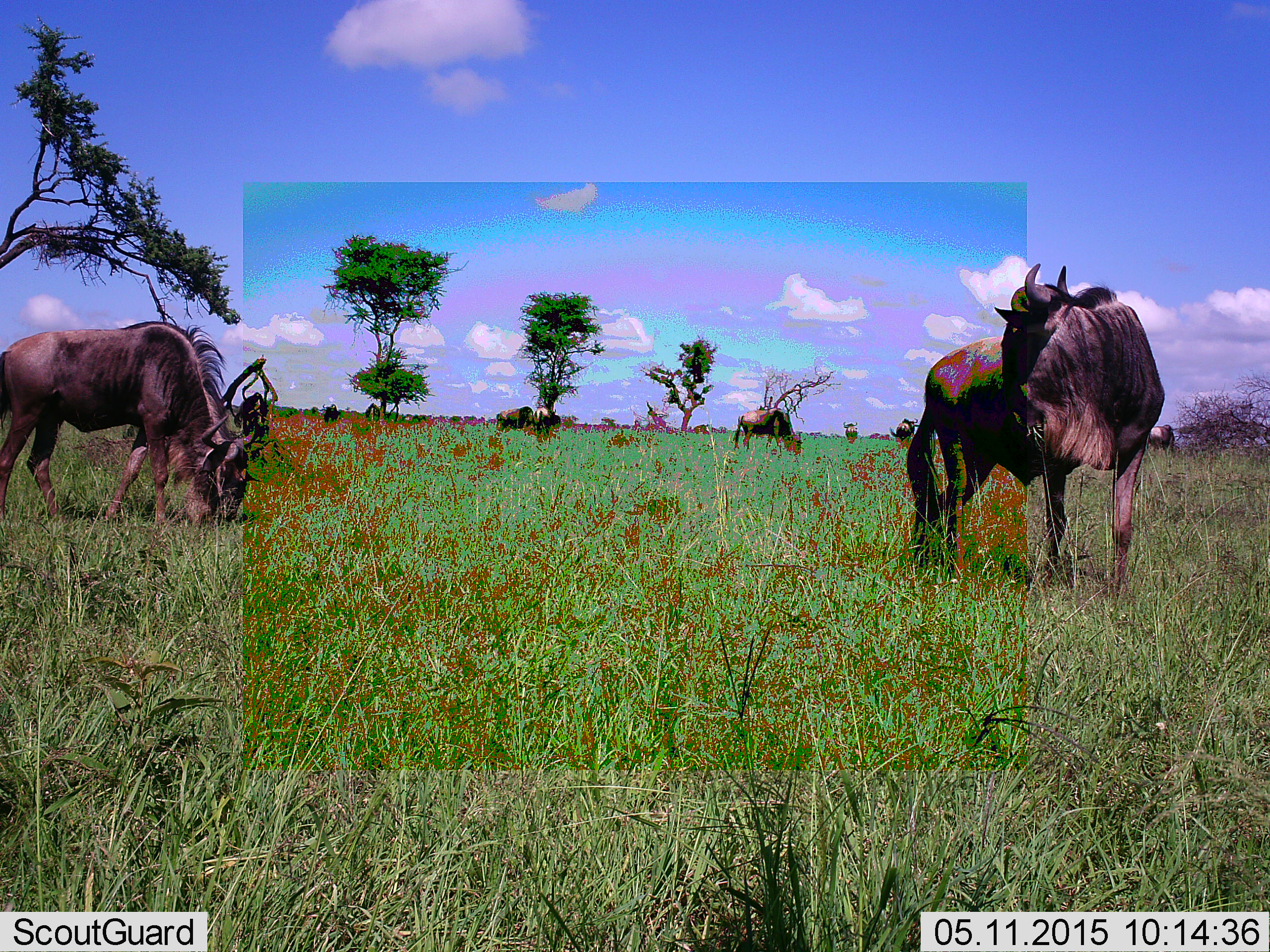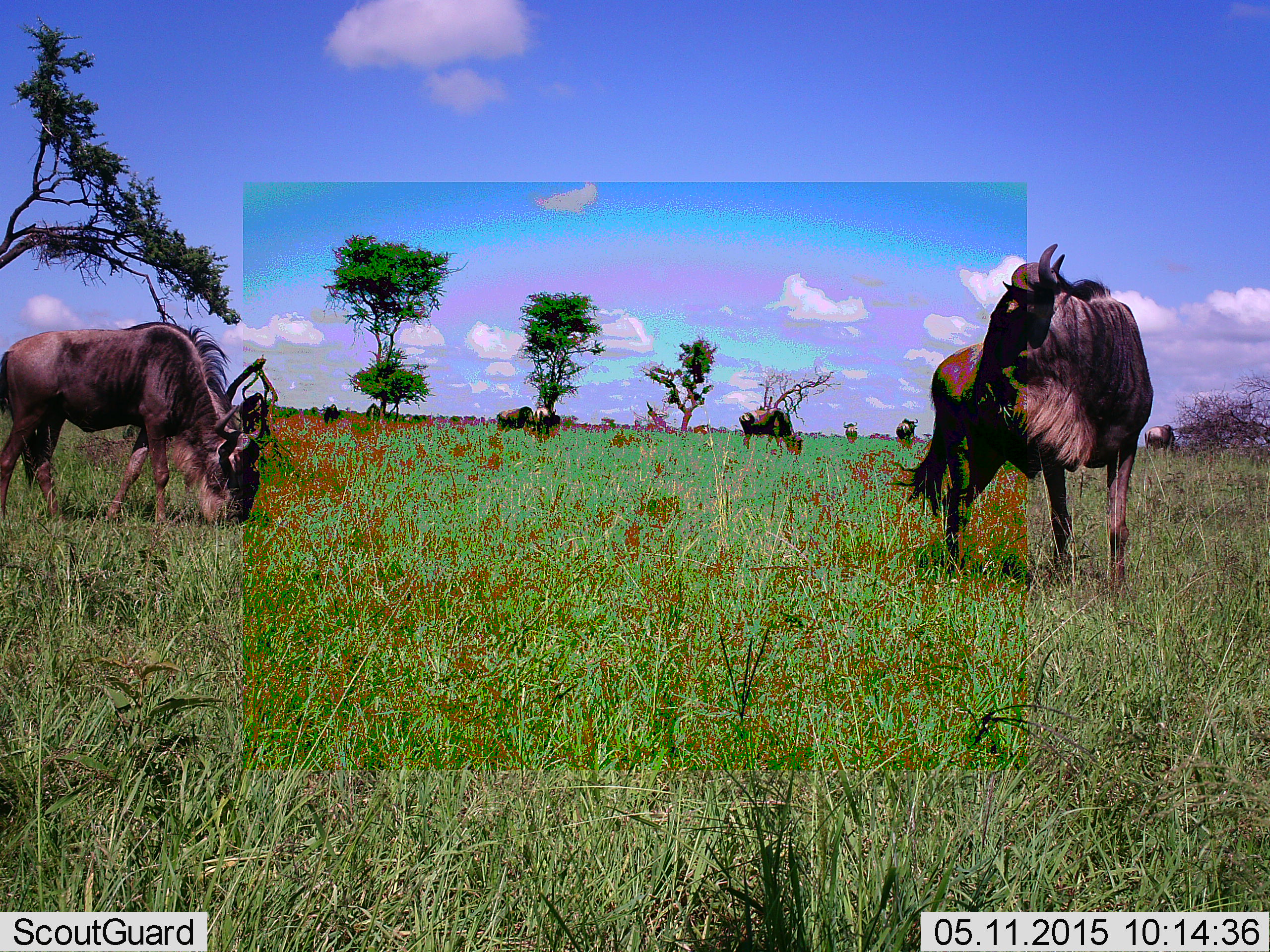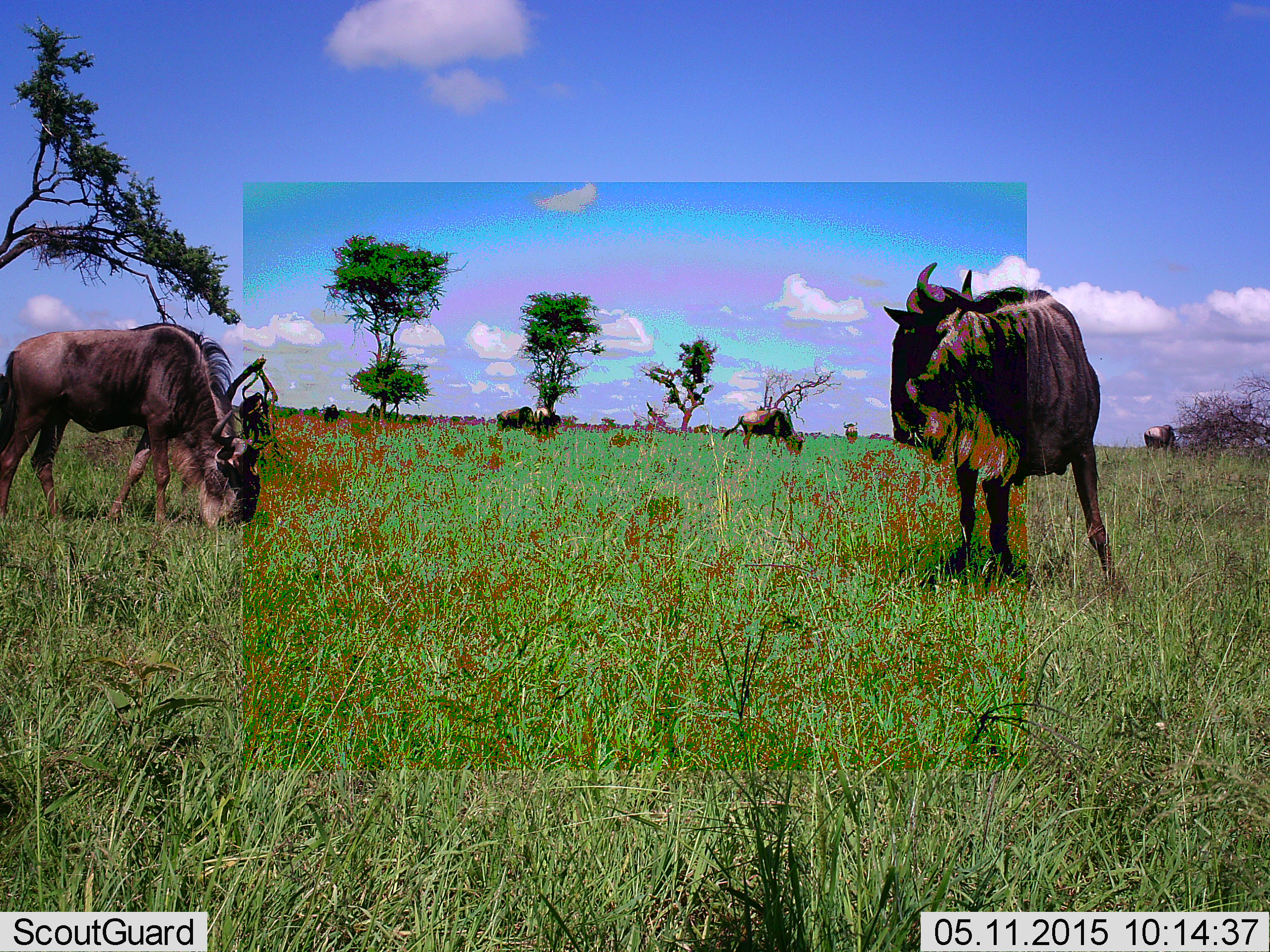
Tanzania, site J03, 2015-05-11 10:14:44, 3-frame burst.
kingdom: Animalia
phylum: Chordata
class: Mammalia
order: Artiodactyla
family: Bovidae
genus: Connochaetes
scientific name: Connochaetes taurinus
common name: blue wildebeest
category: wildebeest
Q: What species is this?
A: Wildebeest (blue wildebeest) (Connochaetes taurinus).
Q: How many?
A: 8.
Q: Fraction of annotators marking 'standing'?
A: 60%.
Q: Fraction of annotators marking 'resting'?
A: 0%.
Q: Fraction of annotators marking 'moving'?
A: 20%.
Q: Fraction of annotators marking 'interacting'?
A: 0%.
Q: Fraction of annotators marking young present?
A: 0%.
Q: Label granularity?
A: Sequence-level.